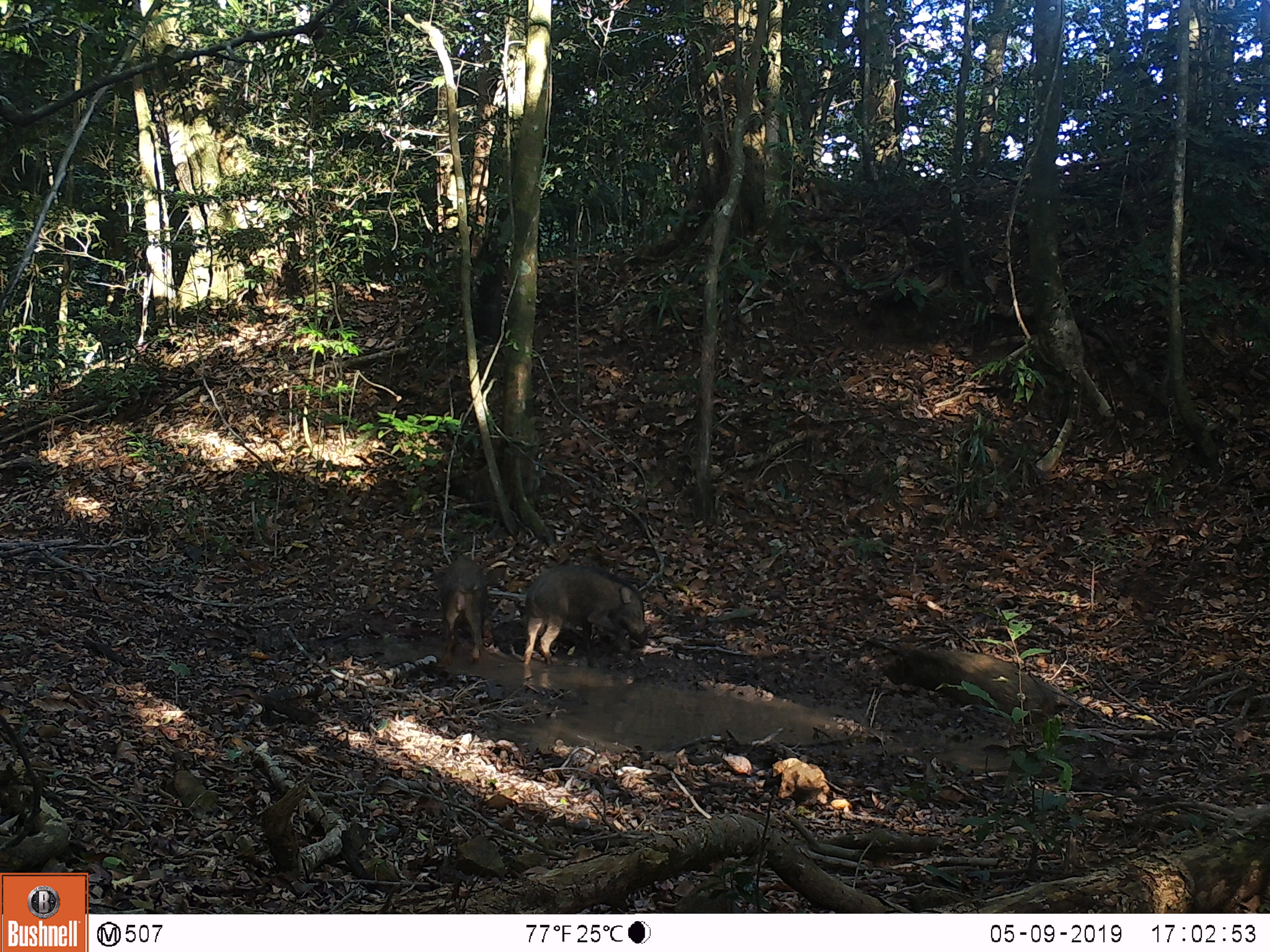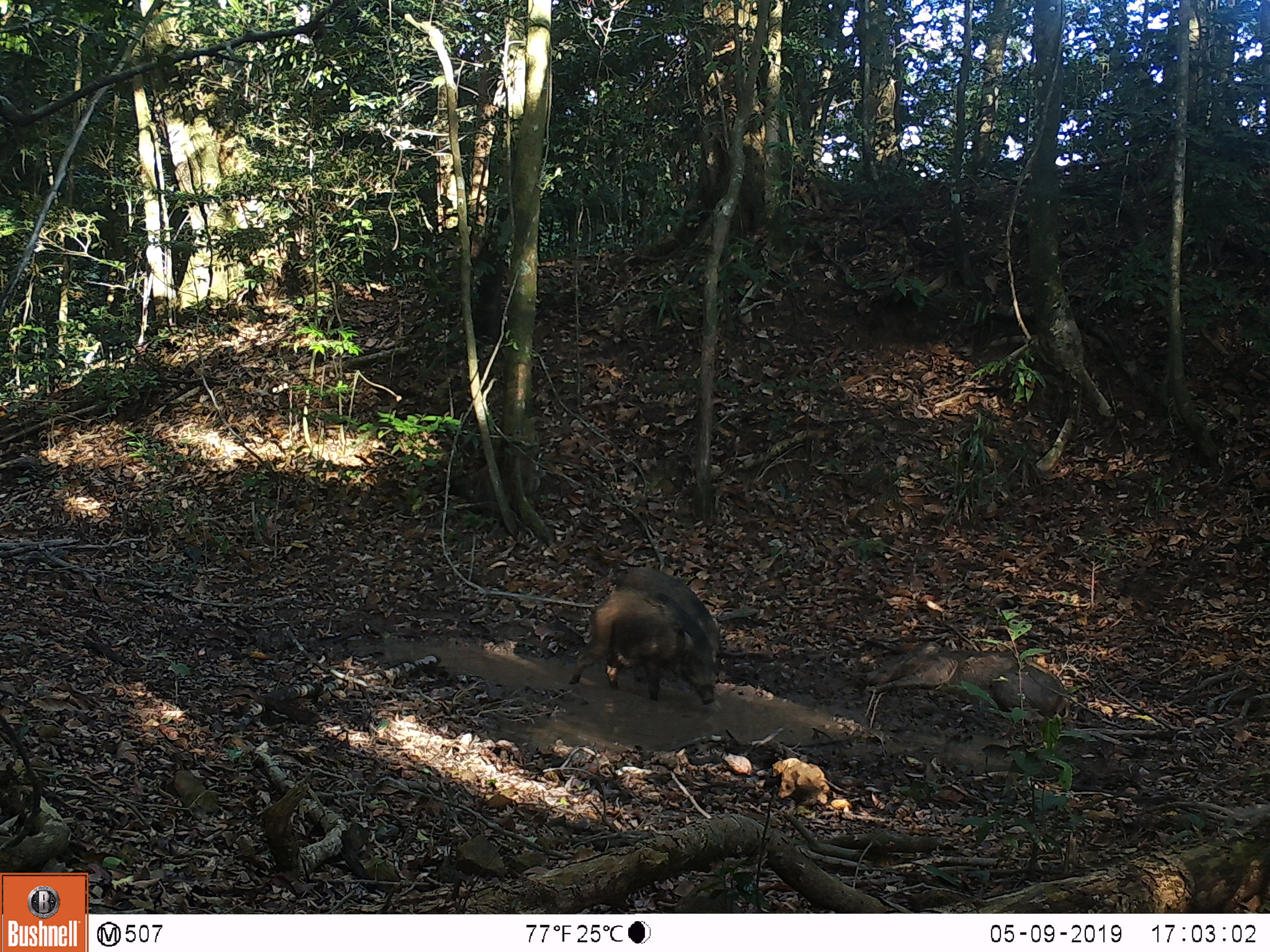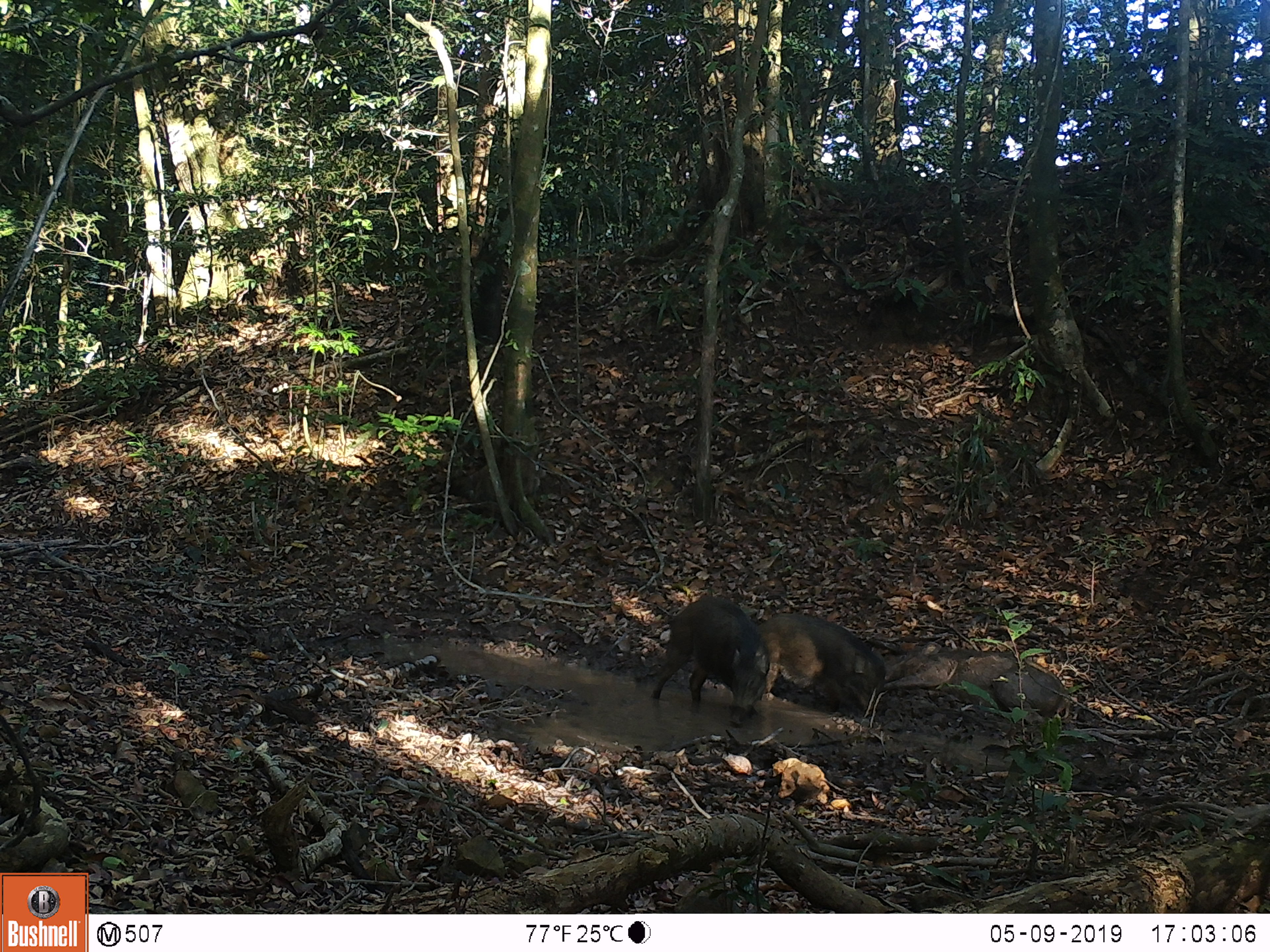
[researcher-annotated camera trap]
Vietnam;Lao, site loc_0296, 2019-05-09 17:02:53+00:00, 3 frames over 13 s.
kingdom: Animalia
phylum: Chordata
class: Mammalia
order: Artiodactyla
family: Suidae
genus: Sus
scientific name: Sus scrofa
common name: eurasian wild pig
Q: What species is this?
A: Eurasian wild pig (Sus scrofa).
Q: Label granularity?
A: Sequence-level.